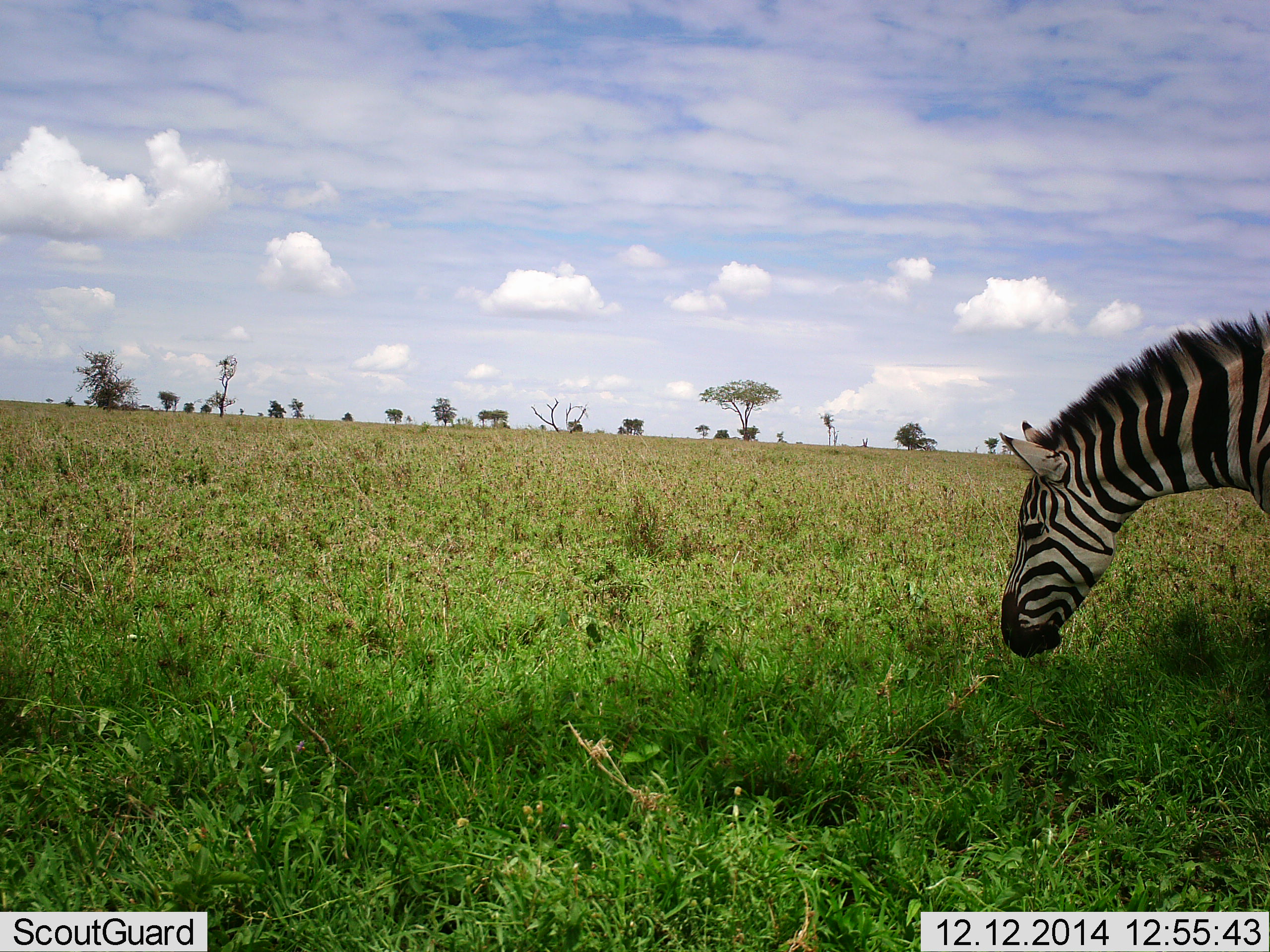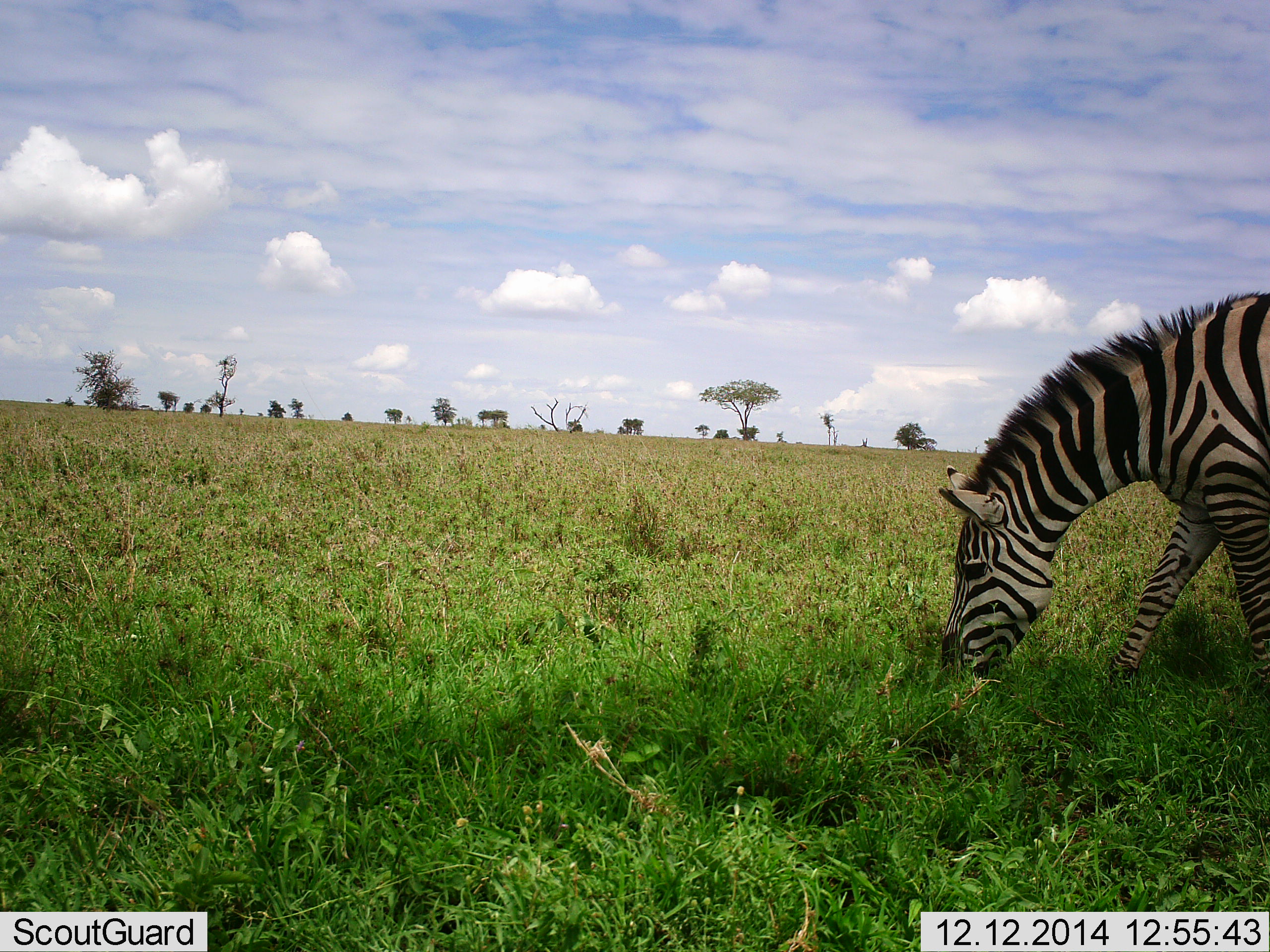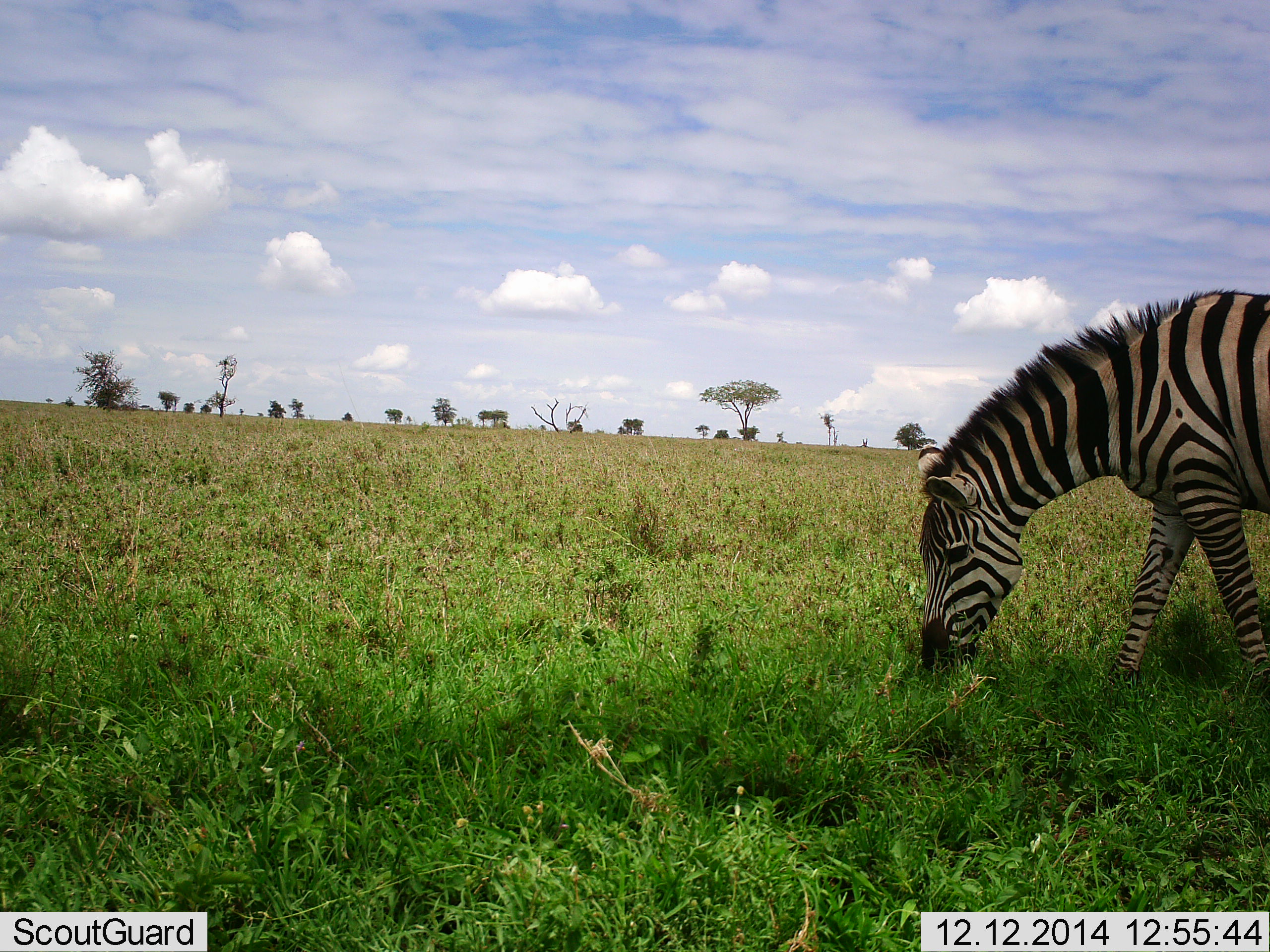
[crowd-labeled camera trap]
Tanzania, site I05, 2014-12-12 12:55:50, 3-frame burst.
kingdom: Animalia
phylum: Chordata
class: Mammalia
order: Perissodactyla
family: Equidae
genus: Equus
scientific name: Equus quagga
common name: plains zebra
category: zebra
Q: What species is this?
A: Zebra (plains zebra) (Equus quagga).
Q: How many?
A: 1.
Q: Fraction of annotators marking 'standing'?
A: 10%.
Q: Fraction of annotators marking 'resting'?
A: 0%.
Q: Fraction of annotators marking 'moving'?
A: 40%.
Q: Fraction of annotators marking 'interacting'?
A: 0%.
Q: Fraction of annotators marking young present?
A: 0%.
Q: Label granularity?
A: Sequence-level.